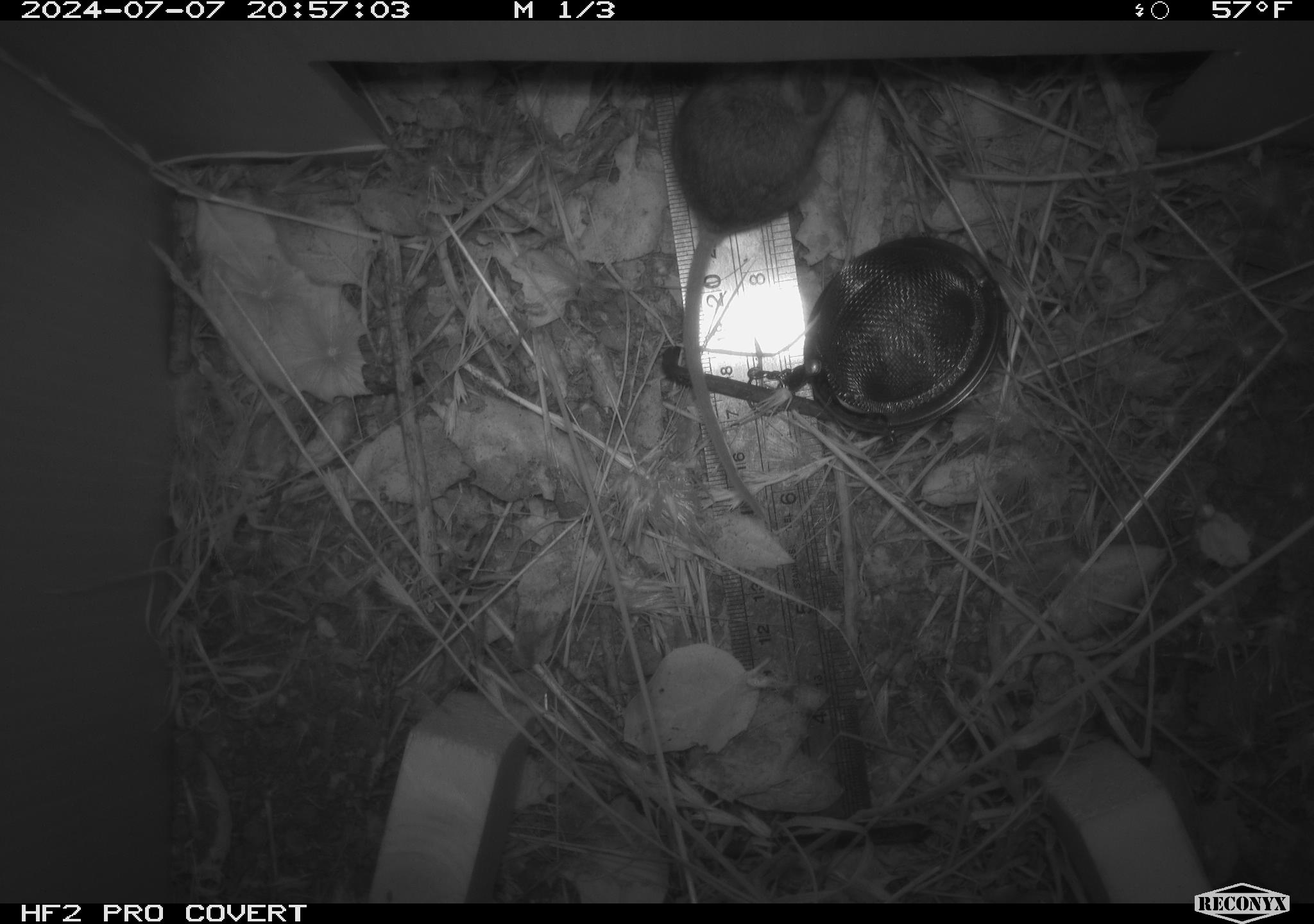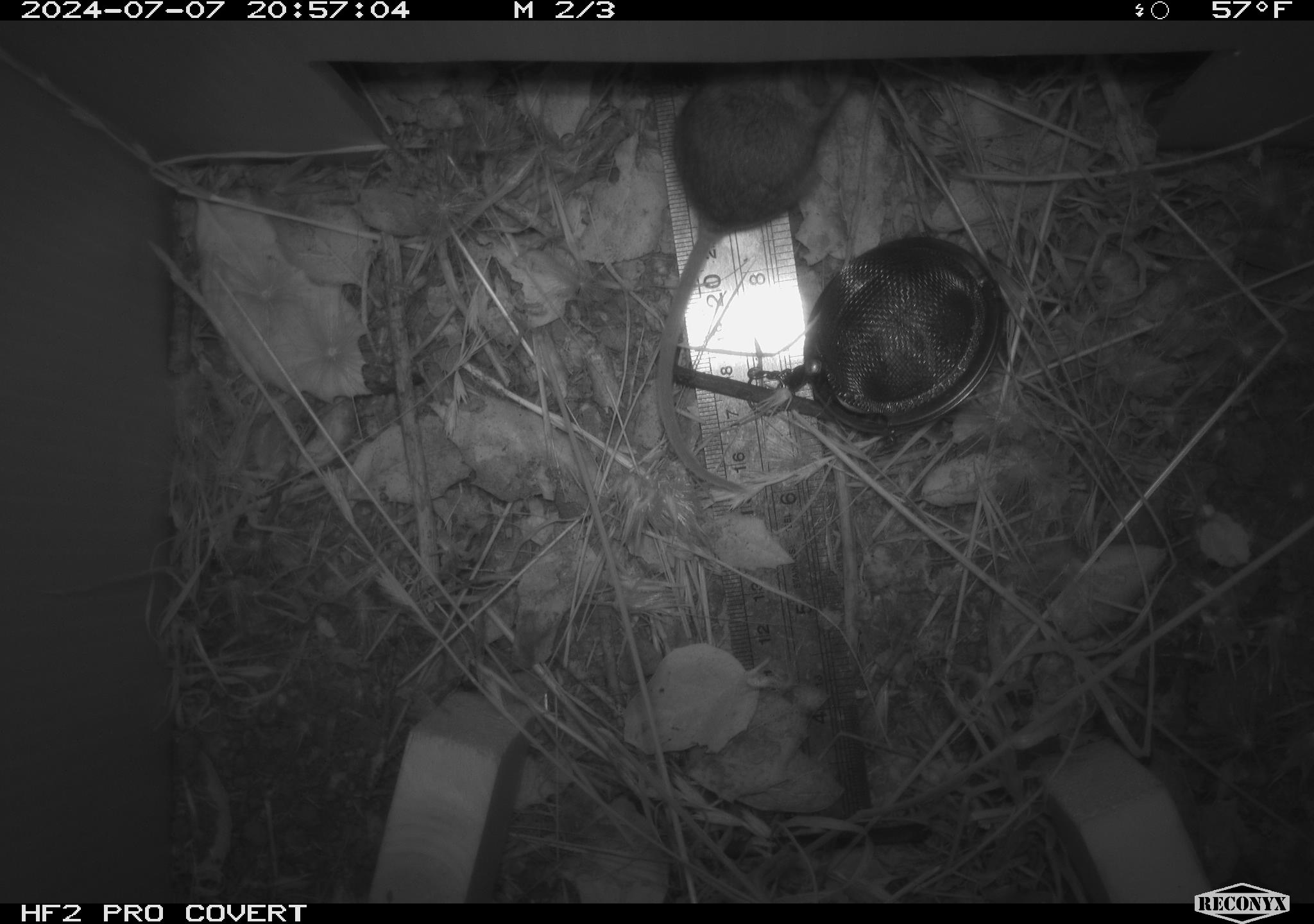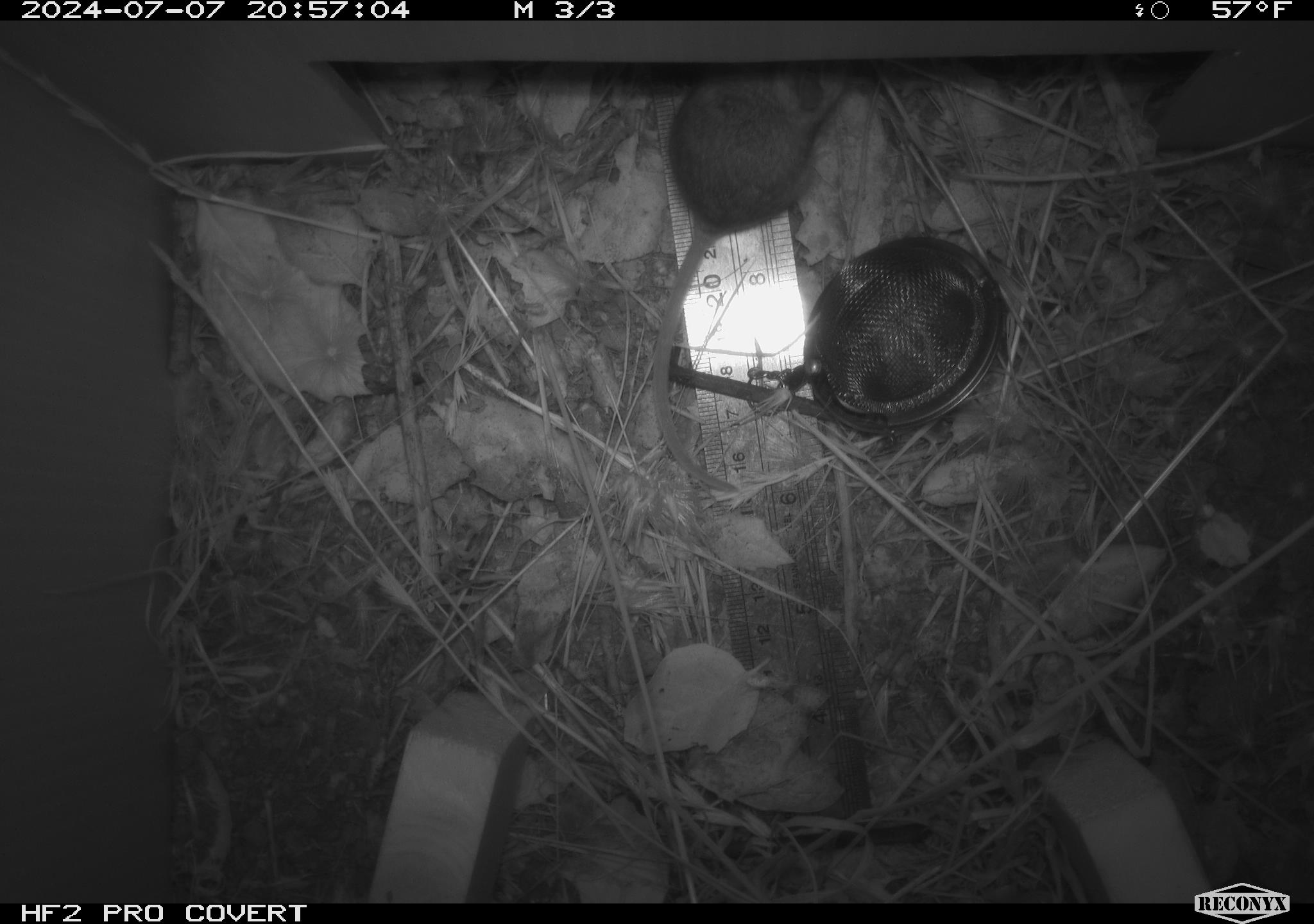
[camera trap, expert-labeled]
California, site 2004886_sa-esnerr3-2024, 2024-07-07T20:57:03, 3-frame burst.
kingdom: Animalia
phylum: Chordata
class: Mammalia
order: Rodentia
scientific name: Rodentia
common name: rodent